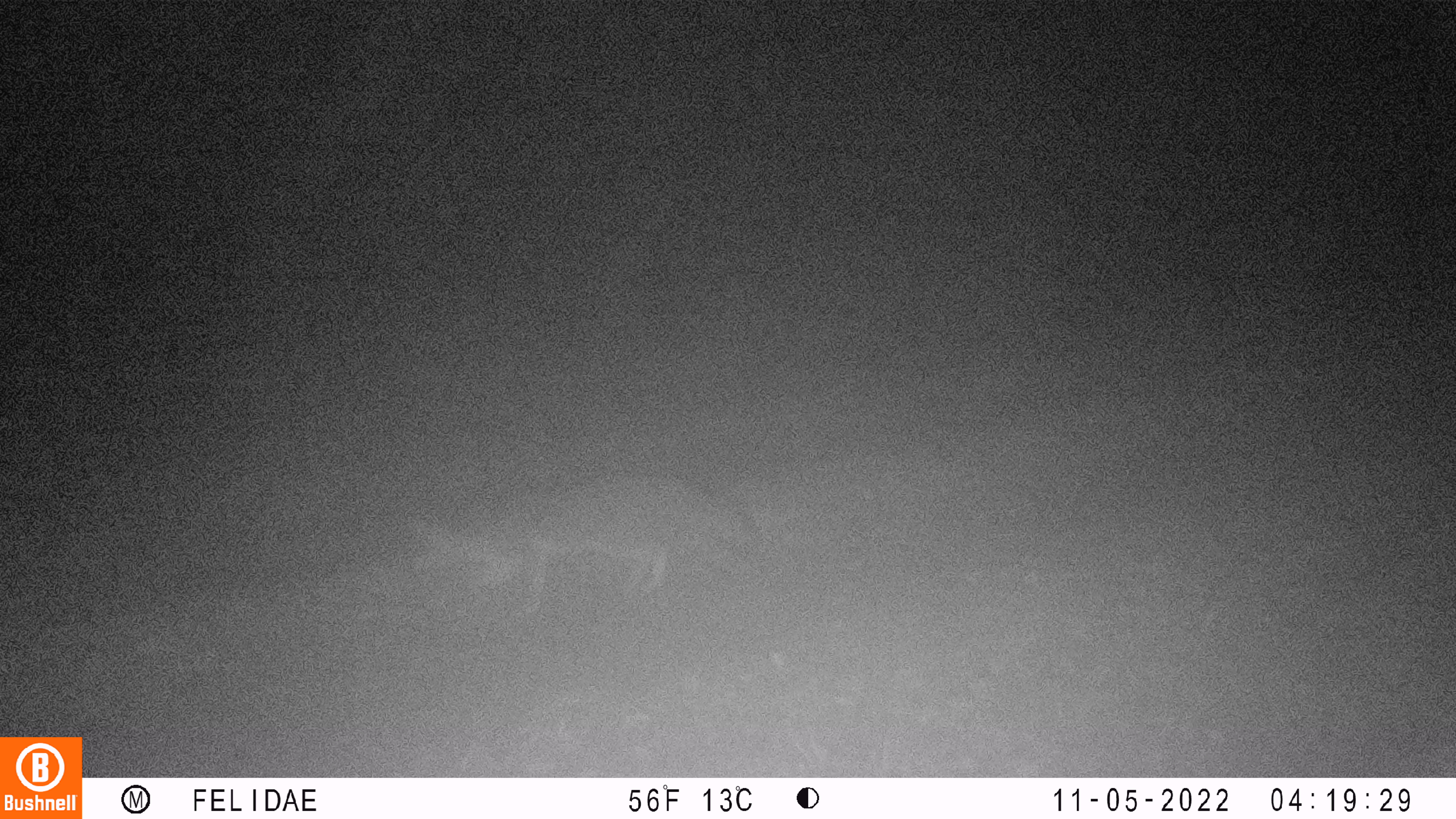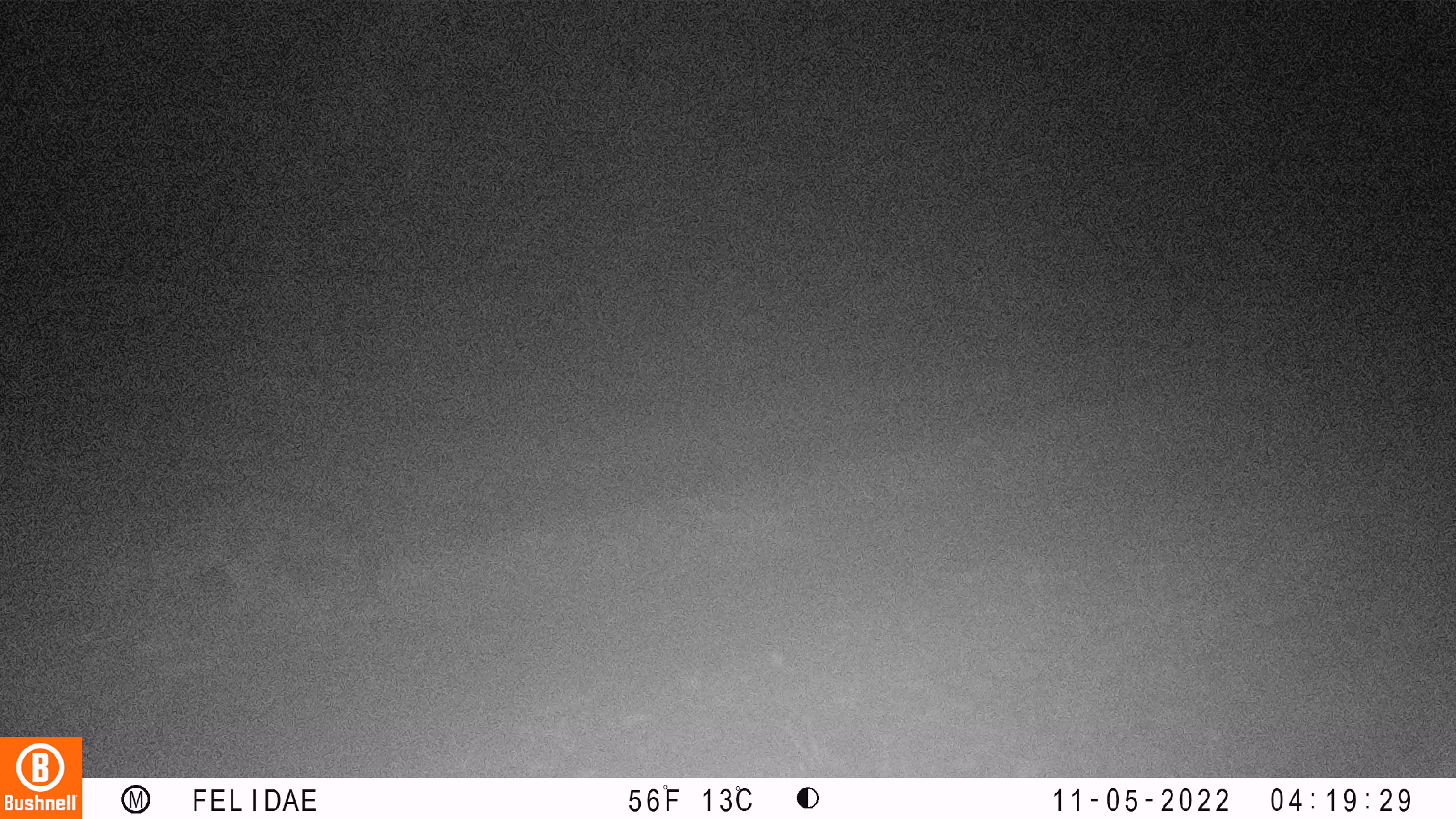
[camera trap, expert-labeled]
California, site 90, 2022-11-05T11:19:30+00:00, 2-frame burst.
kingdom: Animalia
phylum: Chordata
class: Mammalia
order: Carnivora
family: Canidae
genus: Urocyon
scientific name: Urocyon cinereoargenteus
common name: gray fox